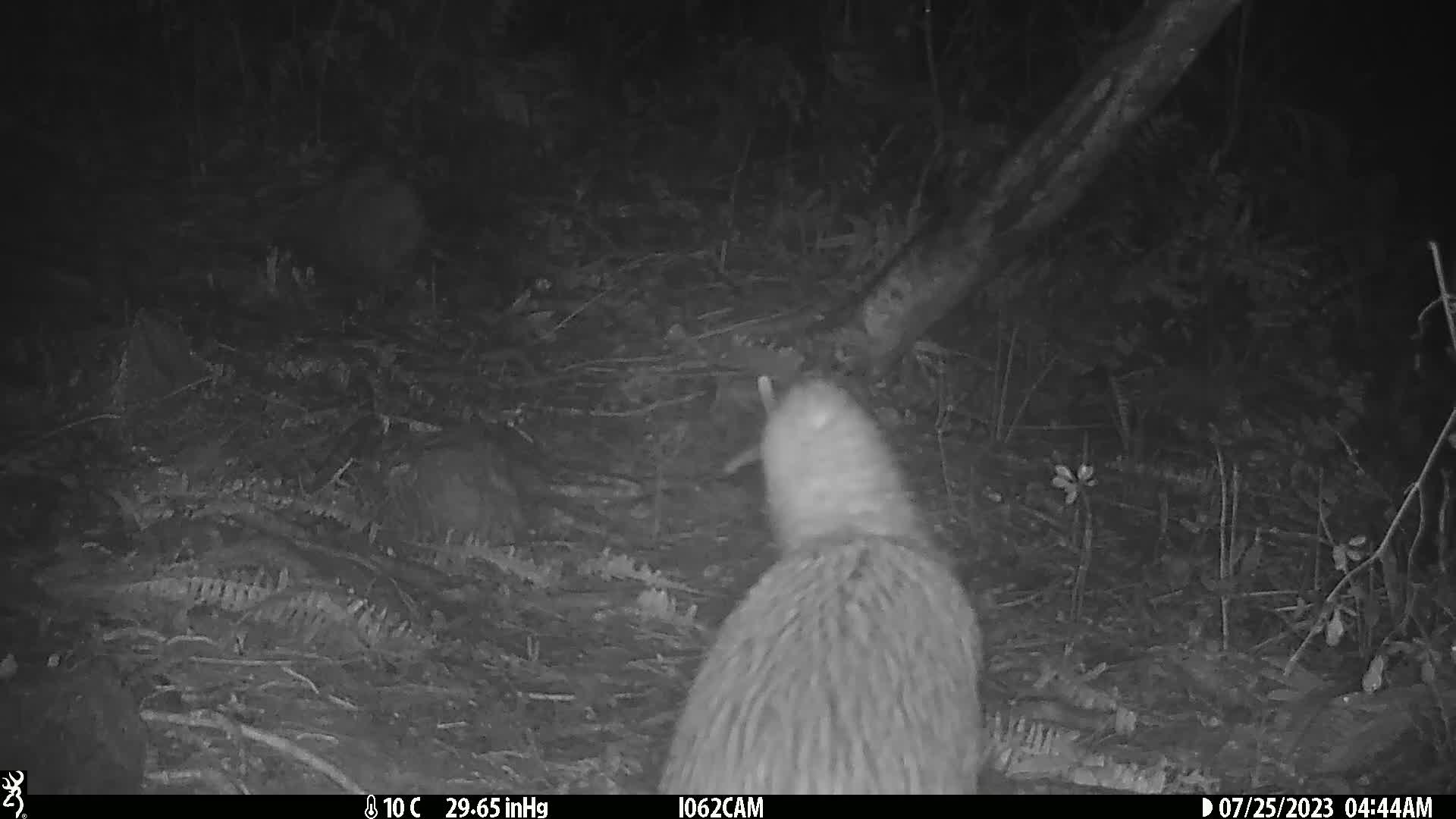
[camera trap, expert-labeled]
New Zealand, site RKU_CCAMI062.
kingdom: Animalia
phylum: Chordata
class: Aves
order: Apterygiformes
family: Apterygidae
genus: Apteryx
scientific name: Apteryx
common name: kiwi